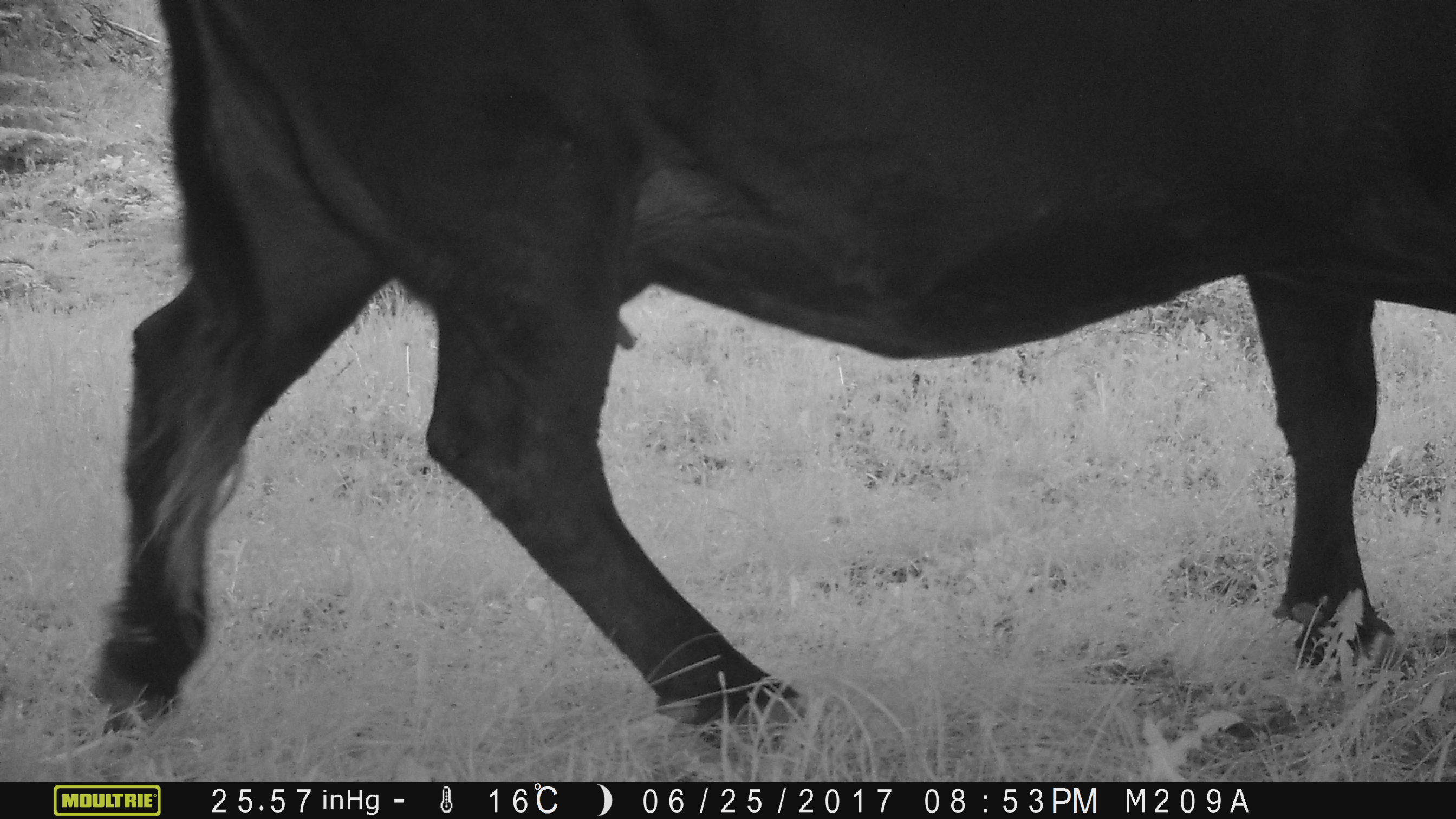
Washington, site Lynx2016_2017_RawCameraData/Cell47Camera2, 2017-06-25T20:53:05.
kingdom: Animalia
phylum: Chordata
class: Mammalia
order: Artiodactyla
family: Bovidae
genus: Bos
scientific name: Bos taurus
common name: domestic cattle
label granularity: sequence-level